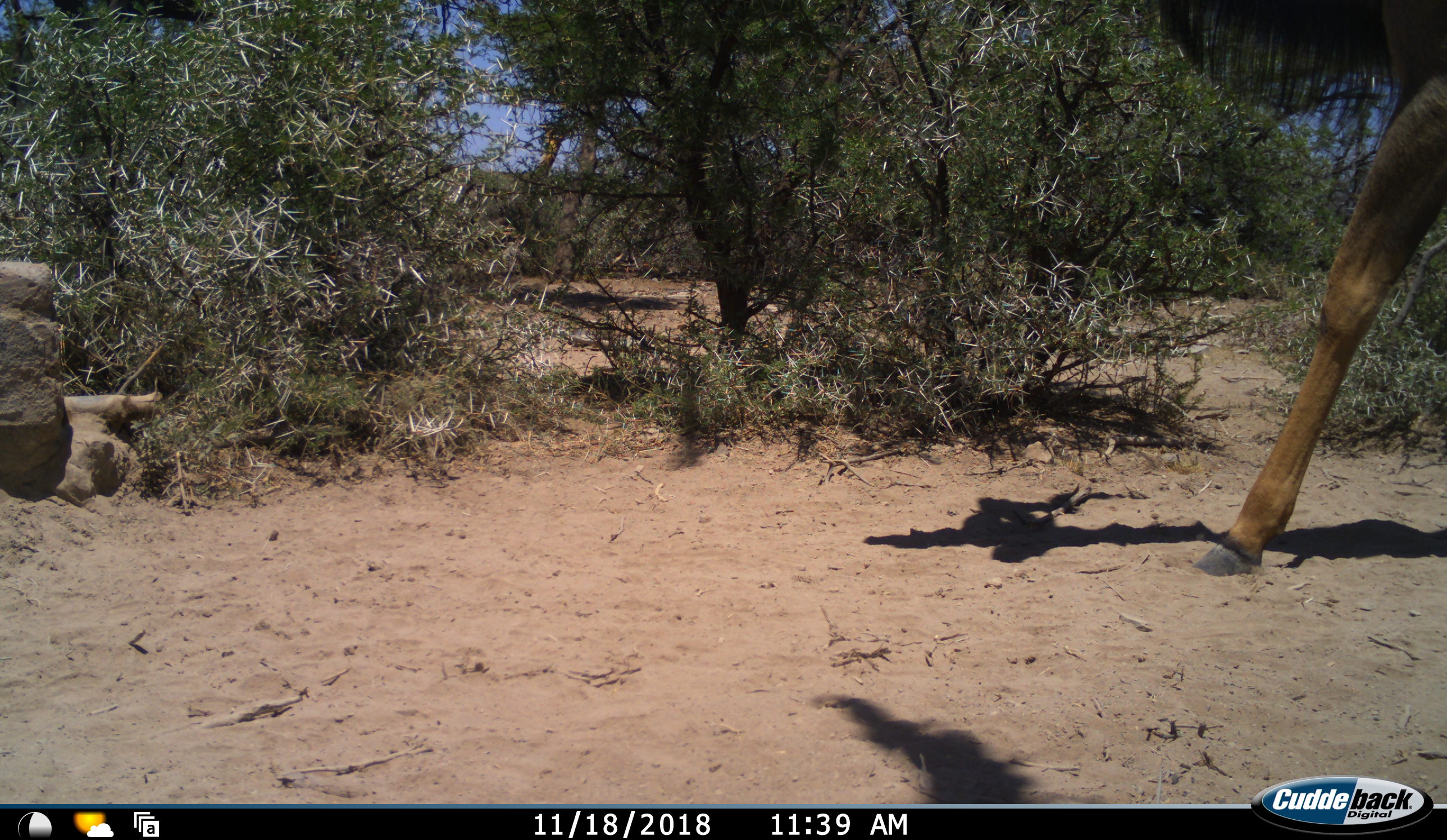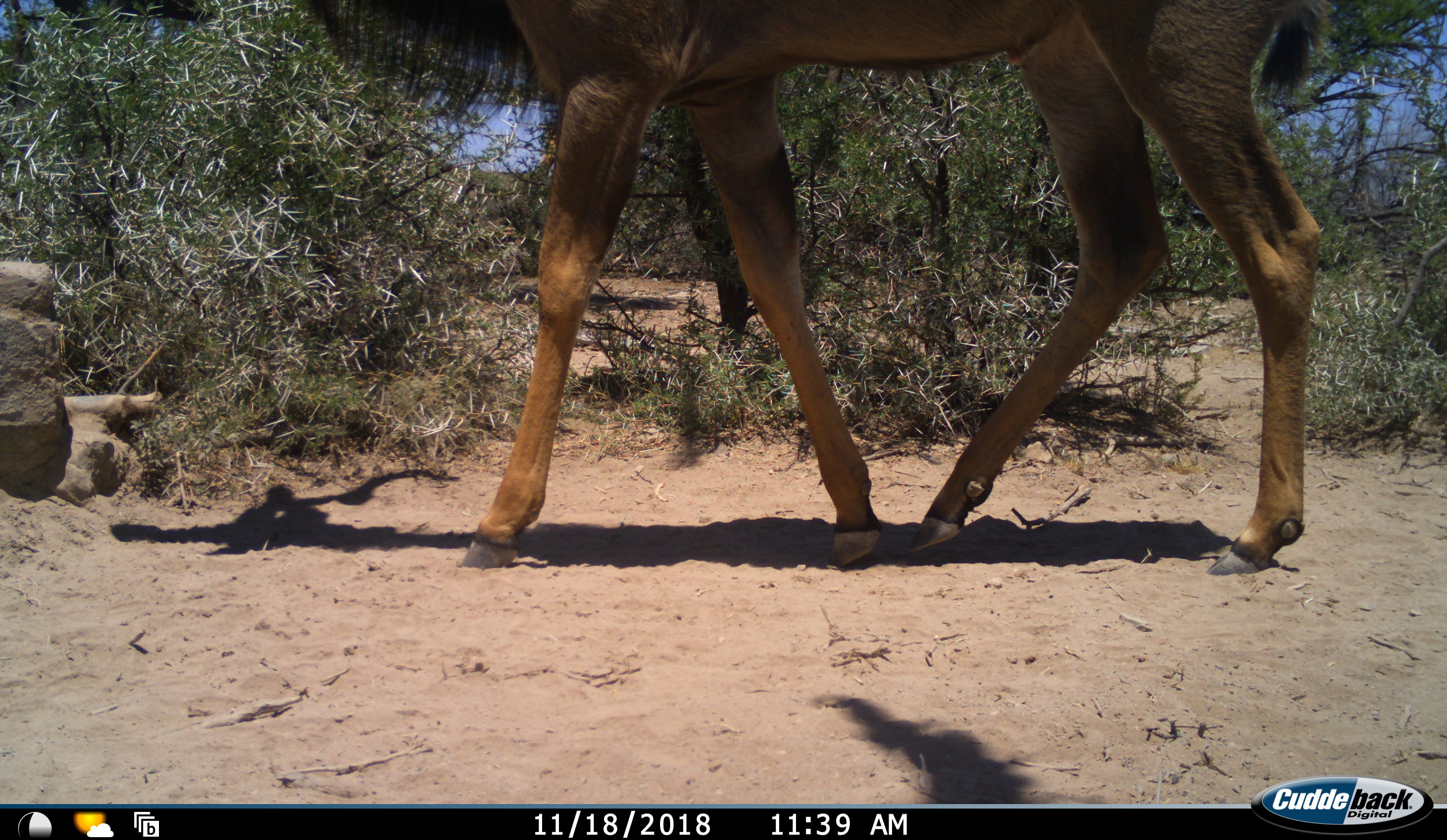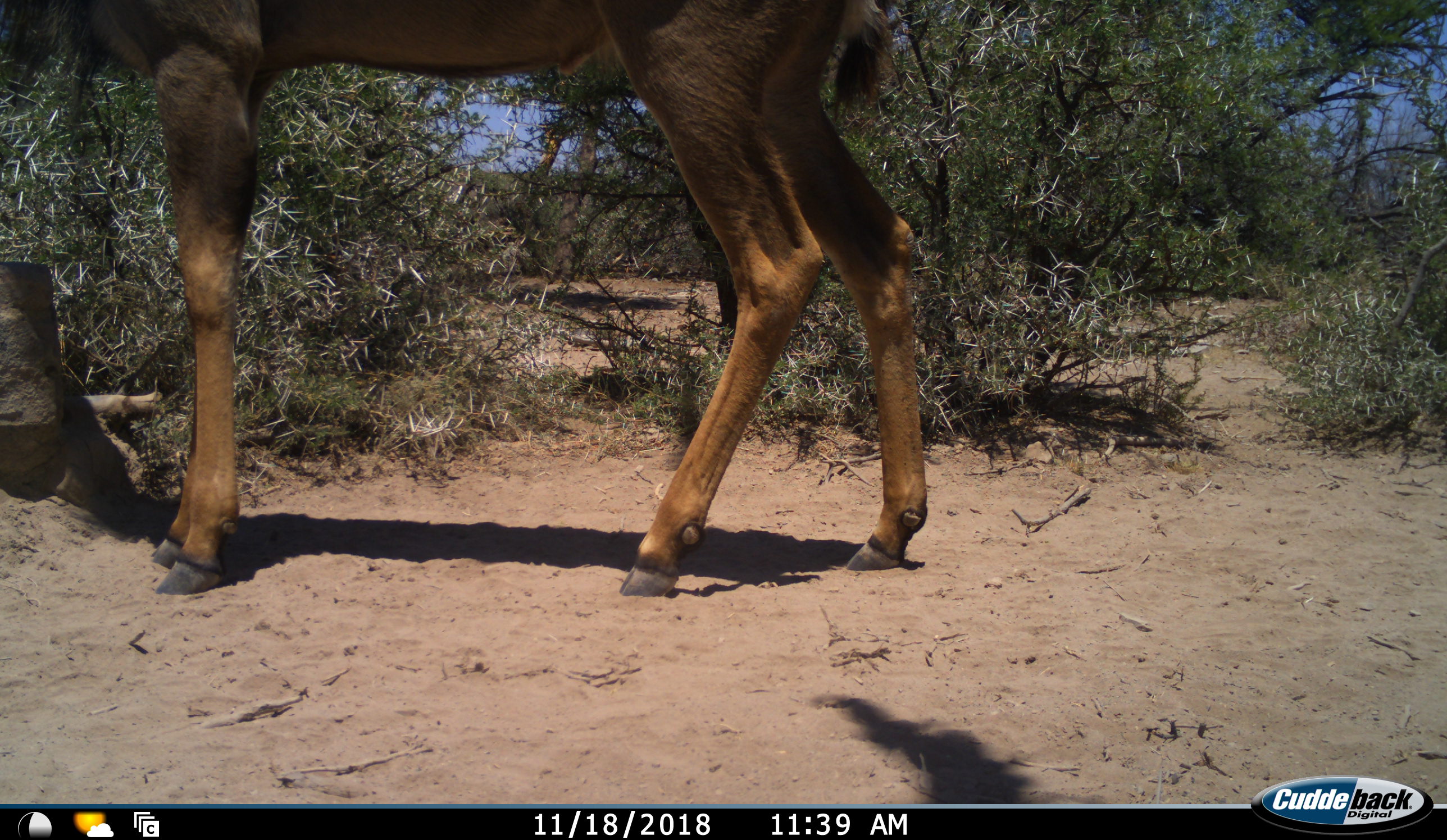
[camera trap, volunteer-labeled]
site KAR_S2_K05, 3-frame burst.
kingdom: Animalia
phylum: Chordata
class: Mammalia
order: Artiodactyla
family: Bovidae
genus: Tragelaphus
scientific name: Tragelaphus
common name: kudu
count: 1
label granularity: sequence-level